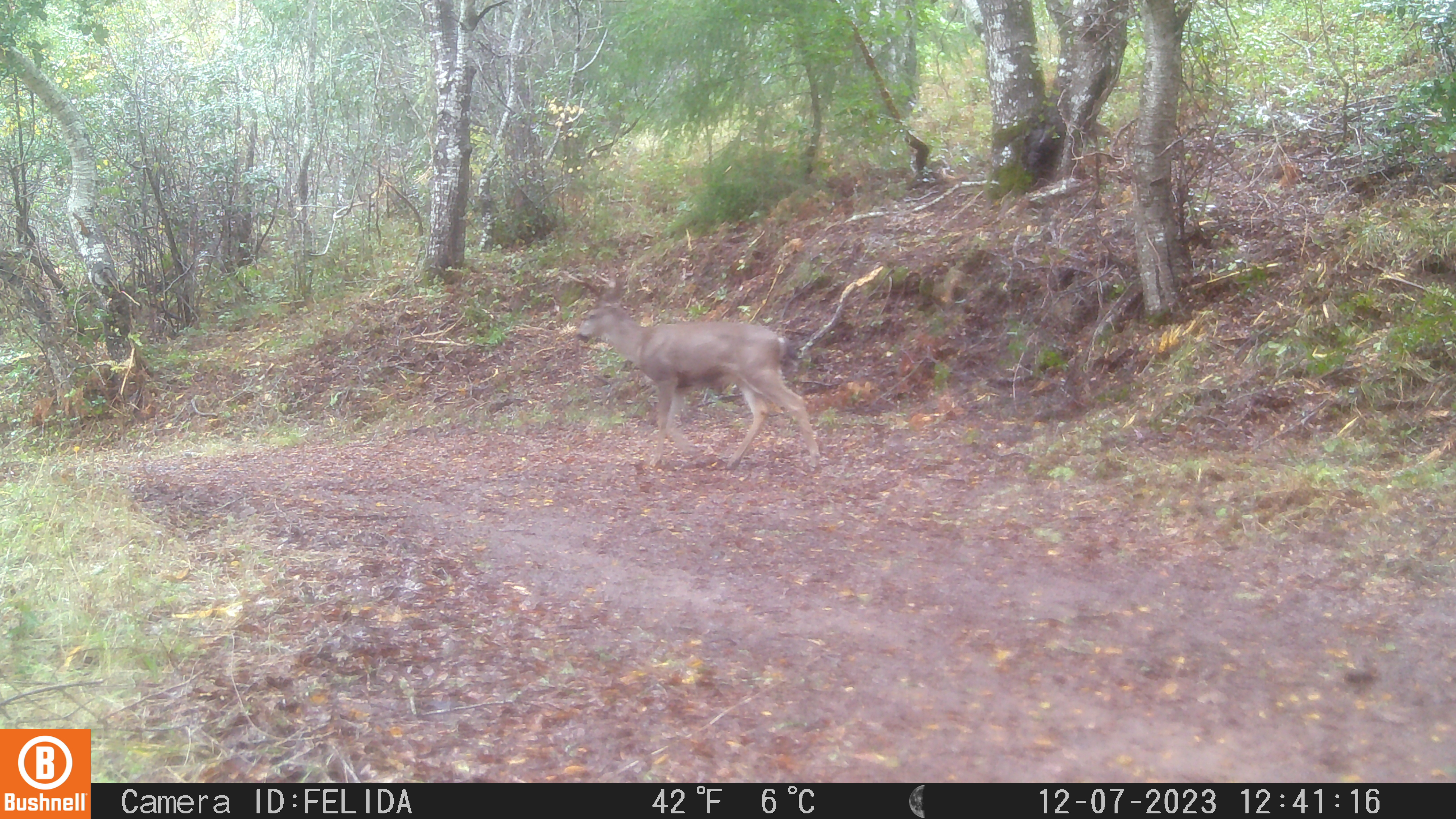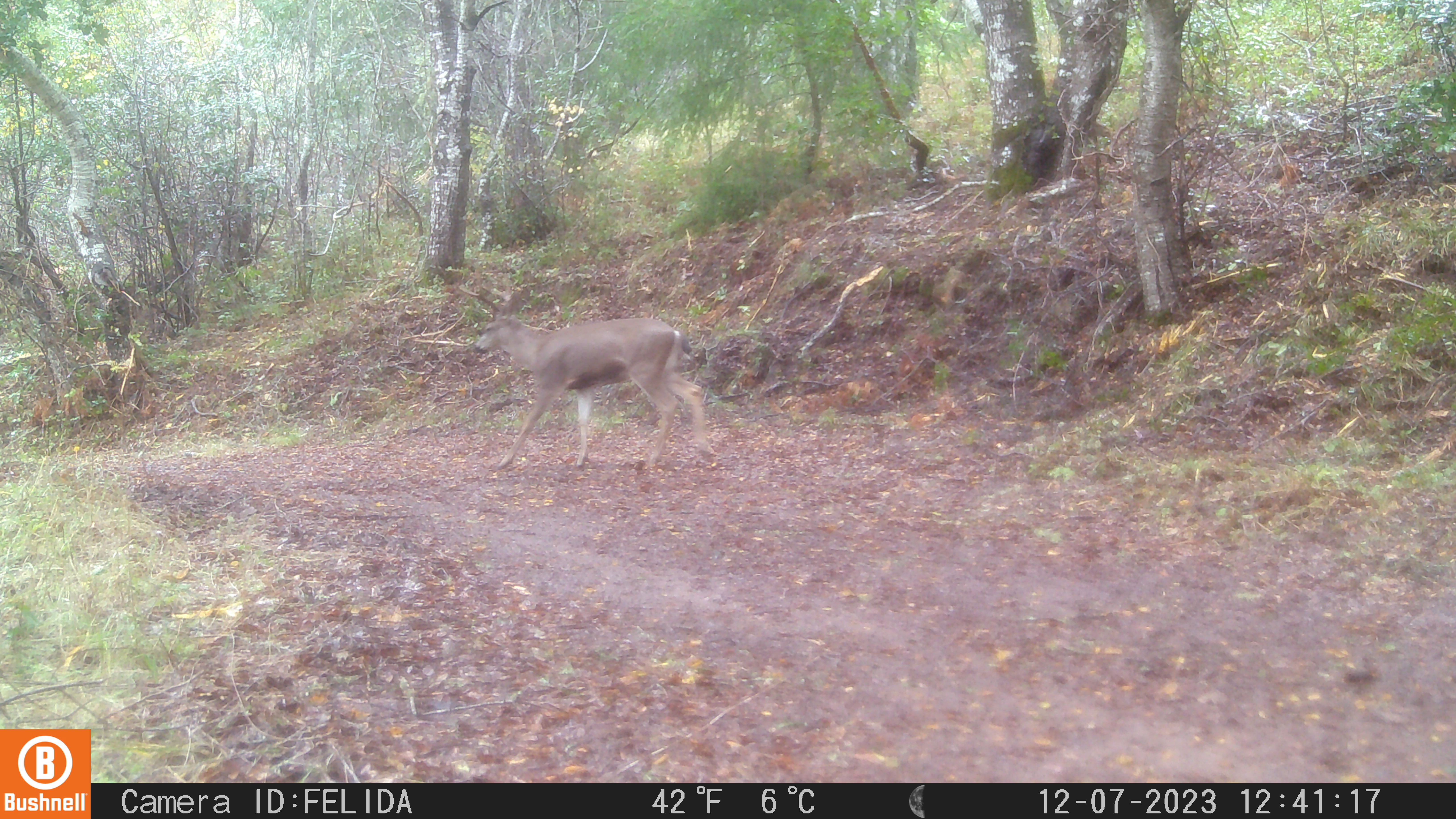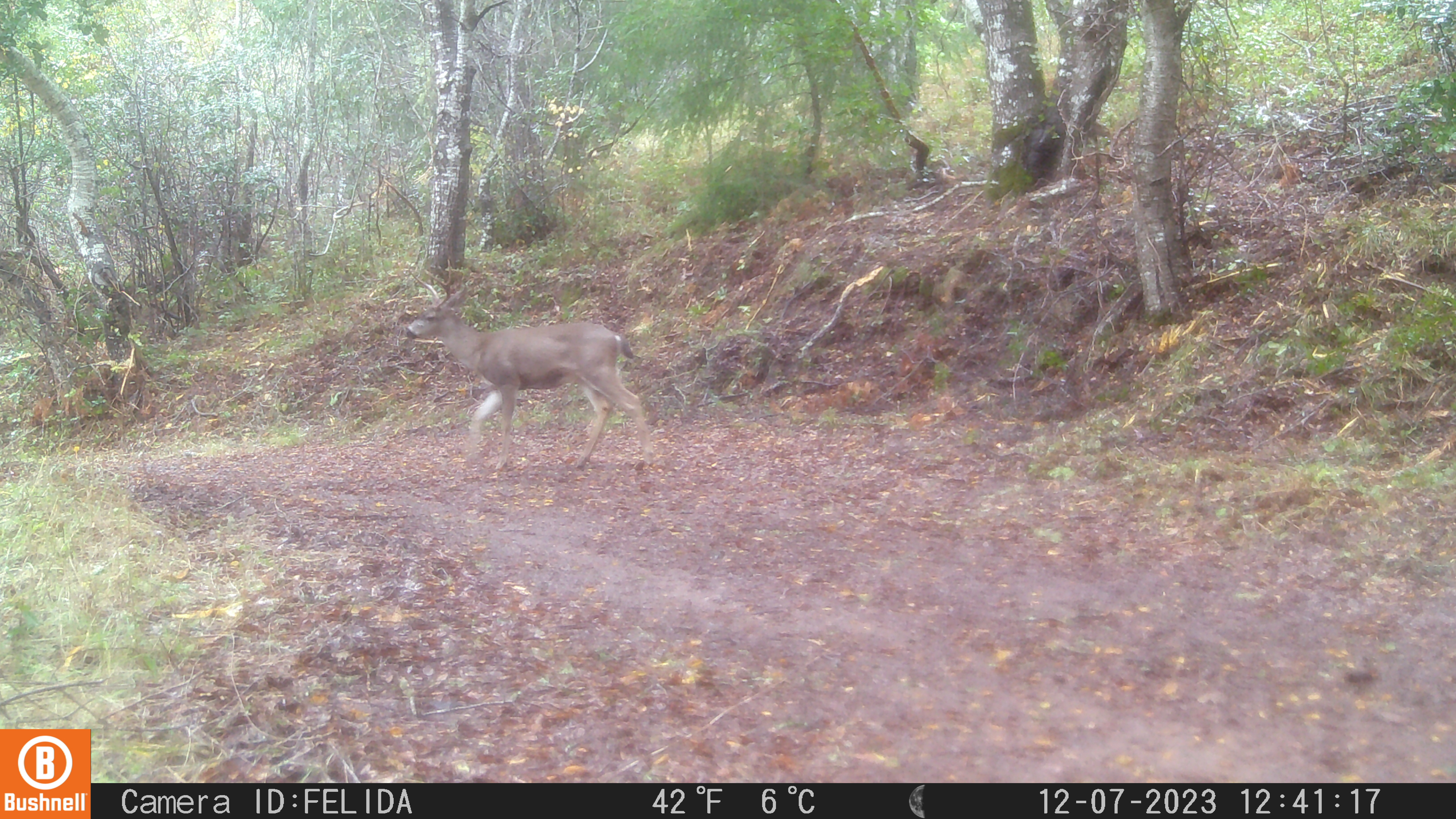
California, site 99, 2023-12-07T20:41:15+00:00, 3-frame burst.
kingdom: Animalia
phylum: Chordata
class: Mammalia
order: Artiodactyla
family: Cervidae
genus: Odocoileus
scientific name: Odocoileus hemionus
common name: mule deer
Mule deer (Odocoileus hemionus).